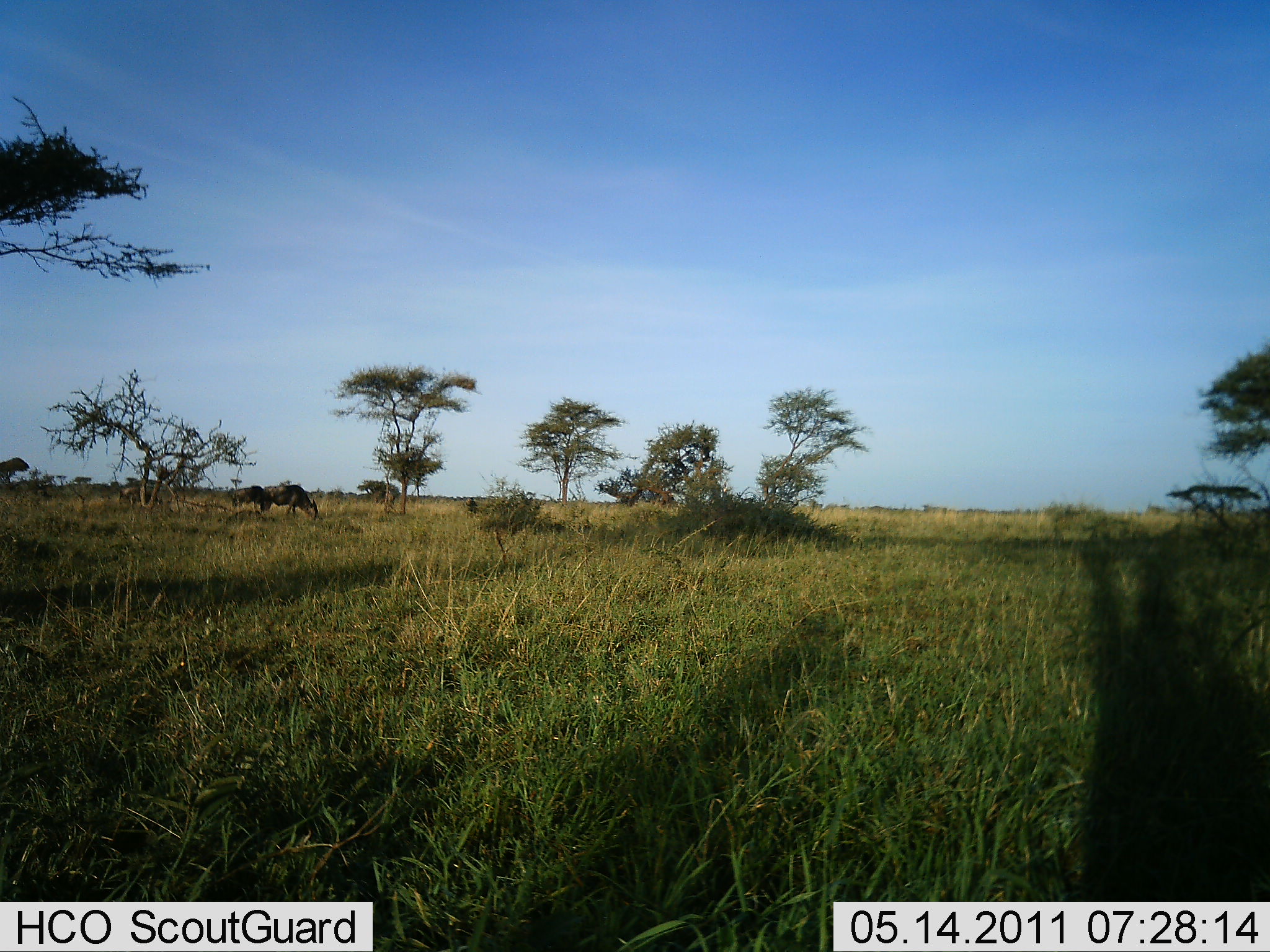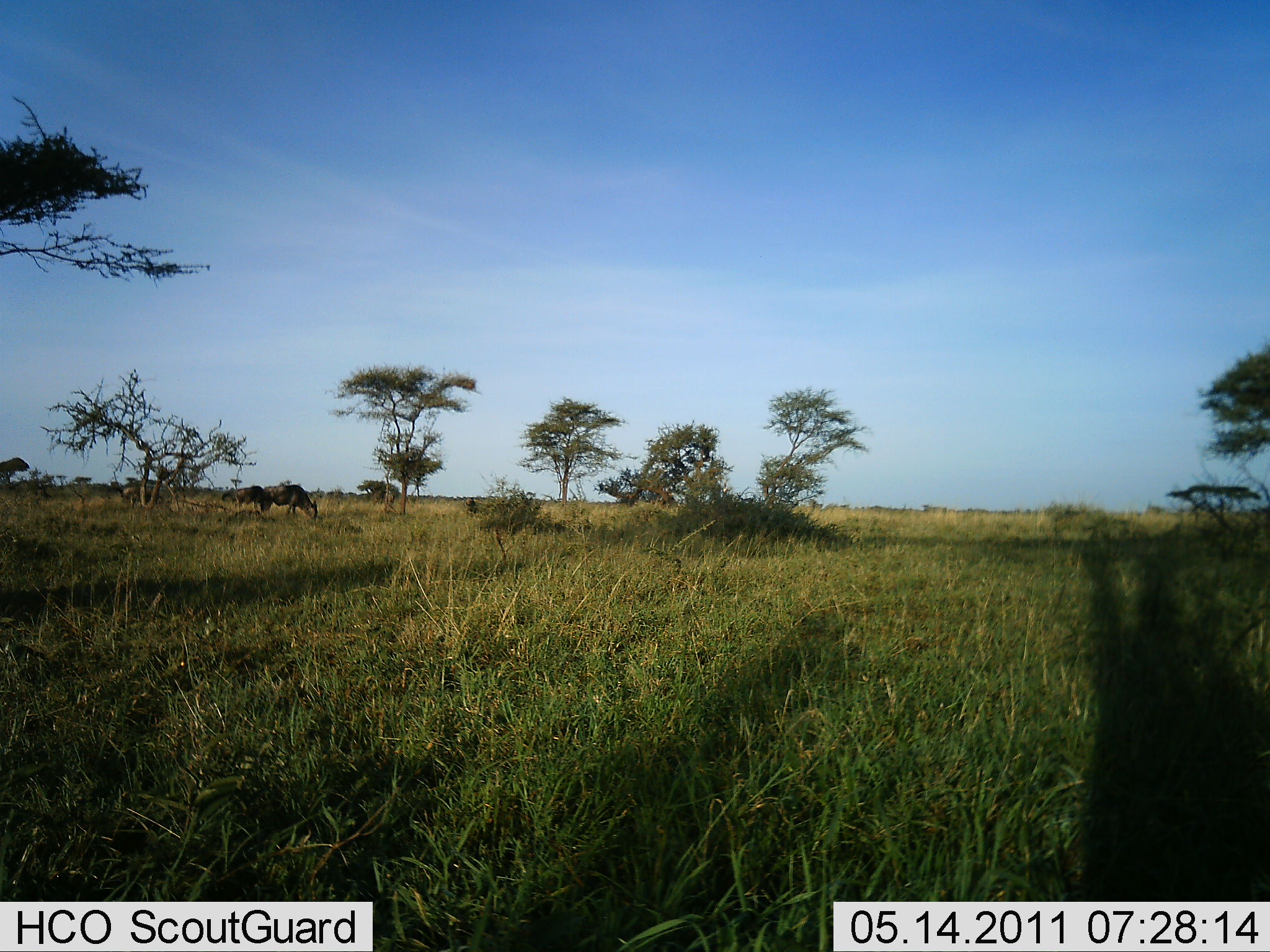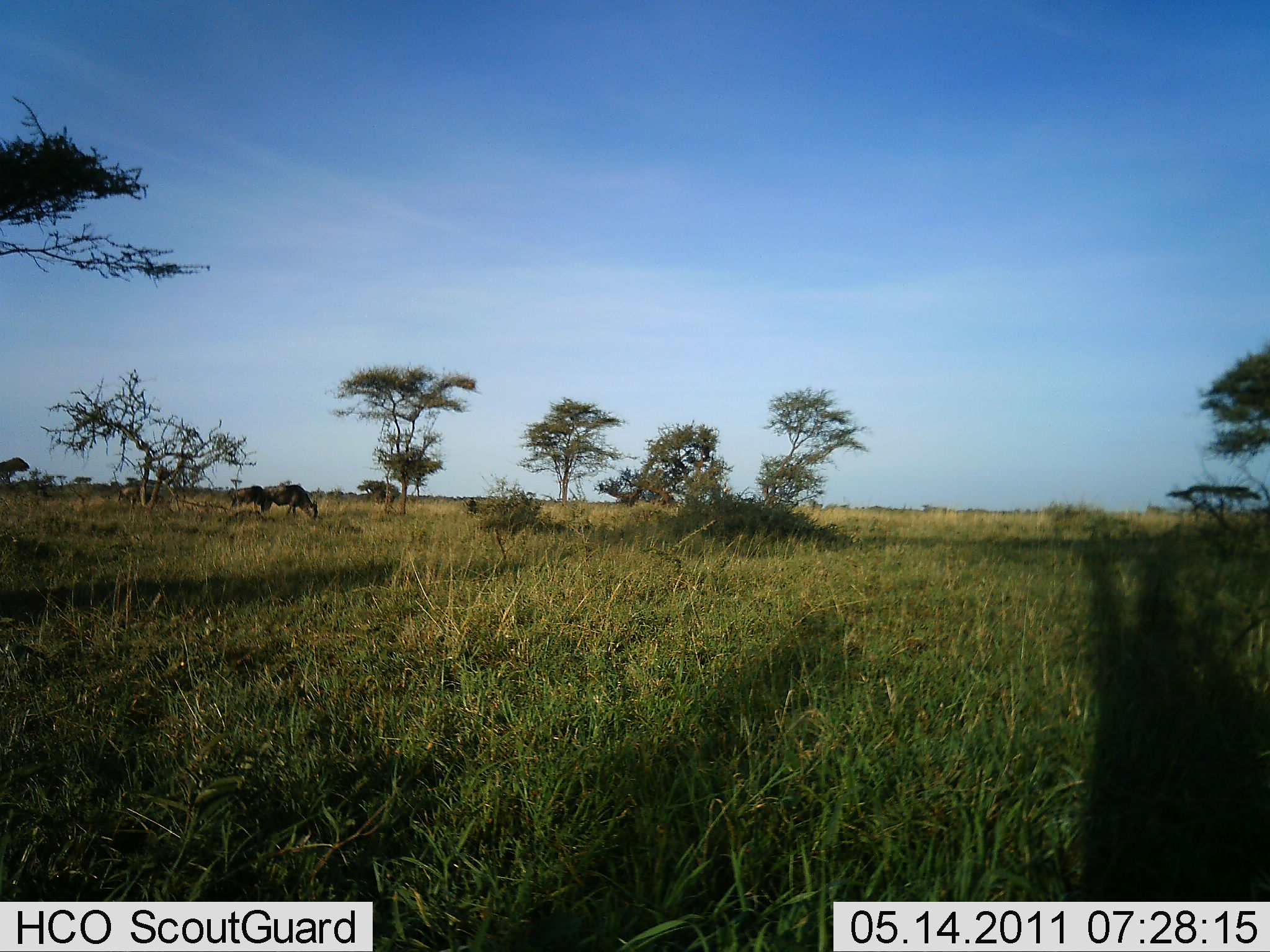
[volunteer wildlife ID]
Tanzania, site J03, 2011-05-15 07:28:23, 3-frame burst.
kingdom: Animalia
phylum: Chordata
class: Mammalia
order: Artiodactyla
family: Bovidae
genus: Connochaetes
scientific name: Connochaetes taurinus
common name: blue wildebeest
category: wildebeest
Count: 2.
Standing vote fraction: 54%.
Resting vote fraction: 0%.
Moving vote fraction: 0%.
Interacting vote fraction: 0%.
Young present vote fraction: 0%.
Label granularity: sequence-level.